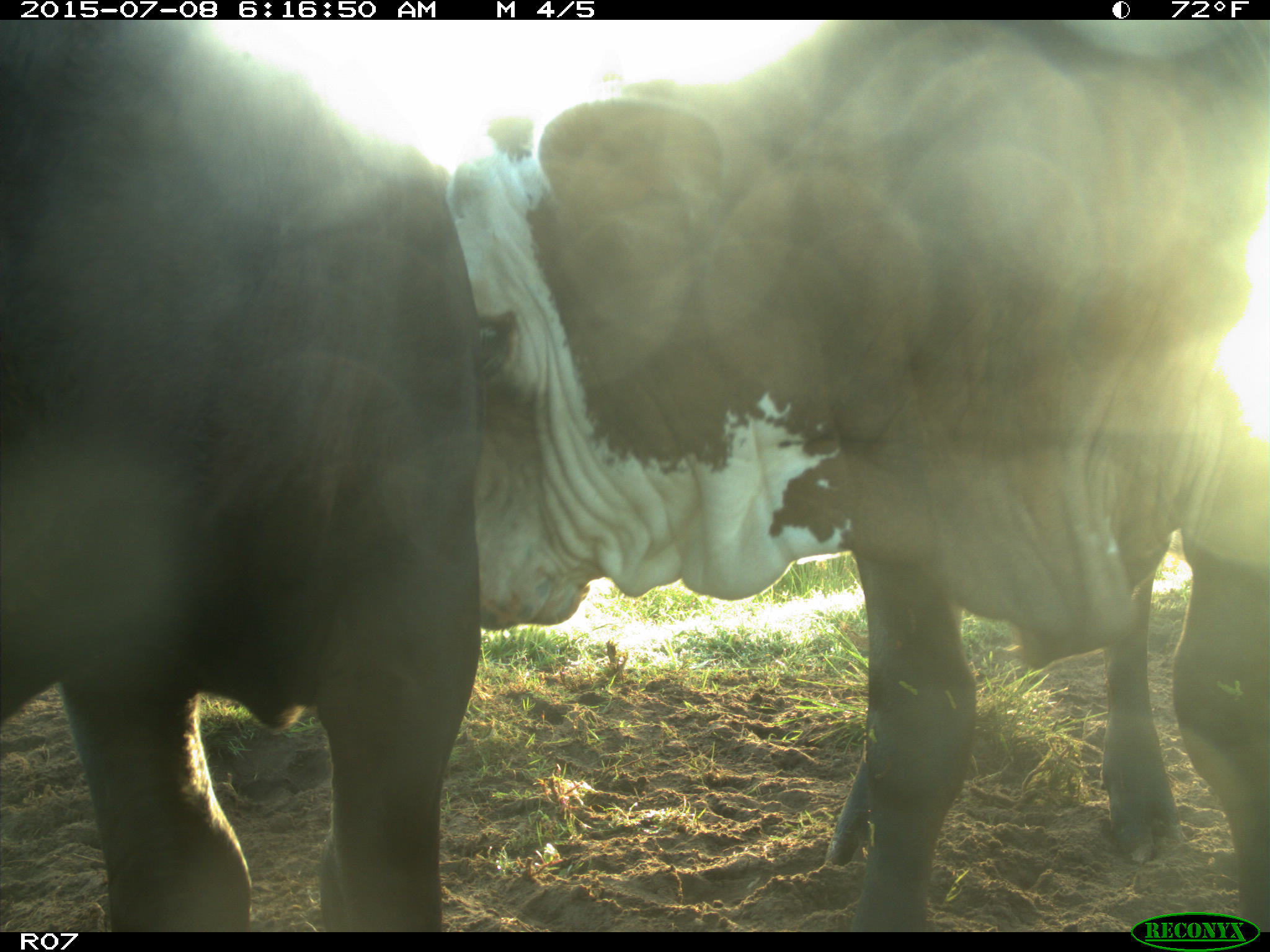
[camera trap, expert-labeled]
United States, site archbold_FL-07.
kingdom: Animalia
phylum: Chordata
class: Mammalia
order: Artiodactyla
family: Bovidae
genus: Bos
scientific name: Bos taurus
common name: domestic cow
Bos taurus (domestic cow).